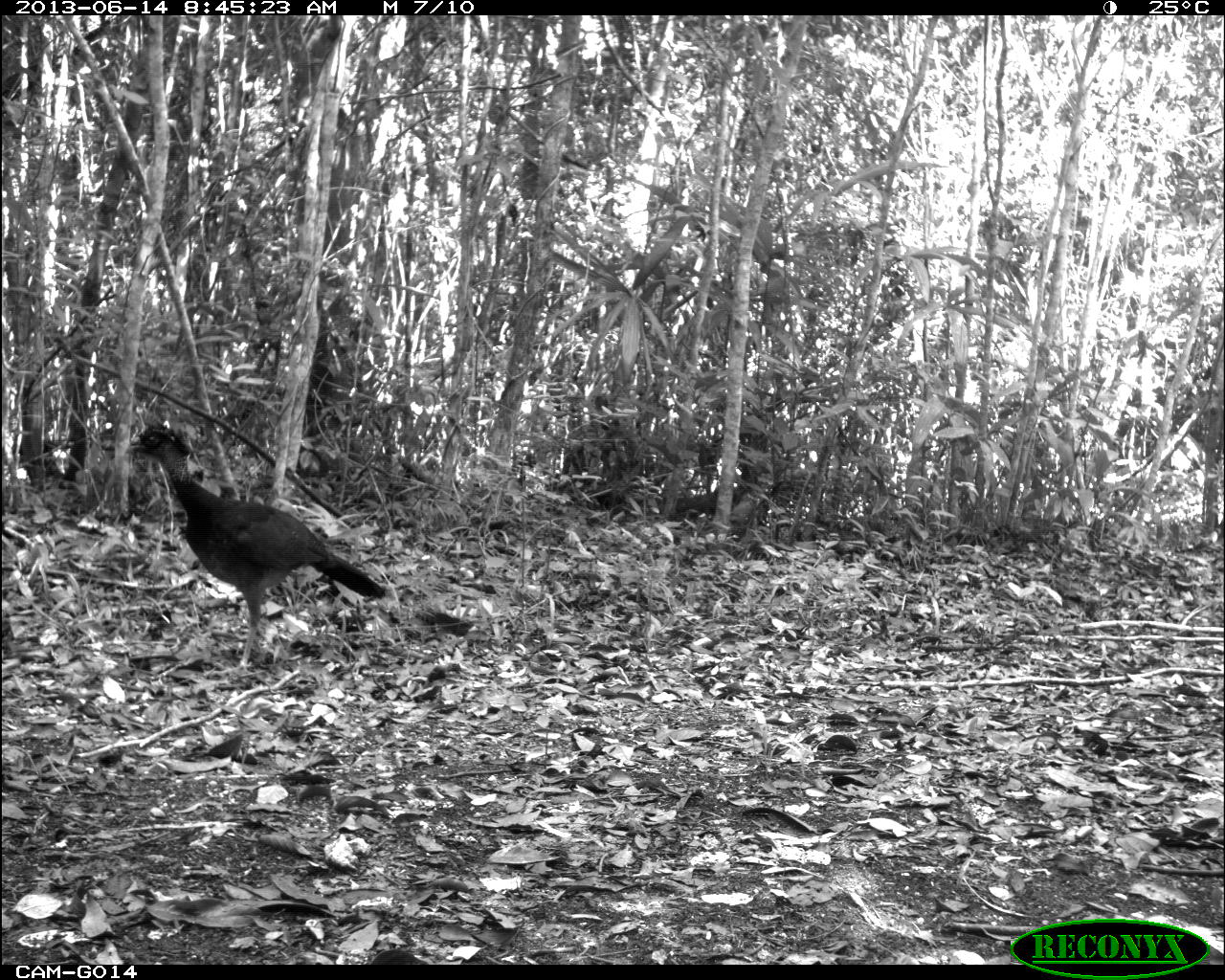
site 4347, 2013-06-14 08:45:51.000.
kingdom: Animalia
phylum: Chordata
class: Aves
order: Galliformes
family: Cracidae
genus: Crax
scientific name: Crax rubra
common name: great curassow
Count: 1.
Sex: female.